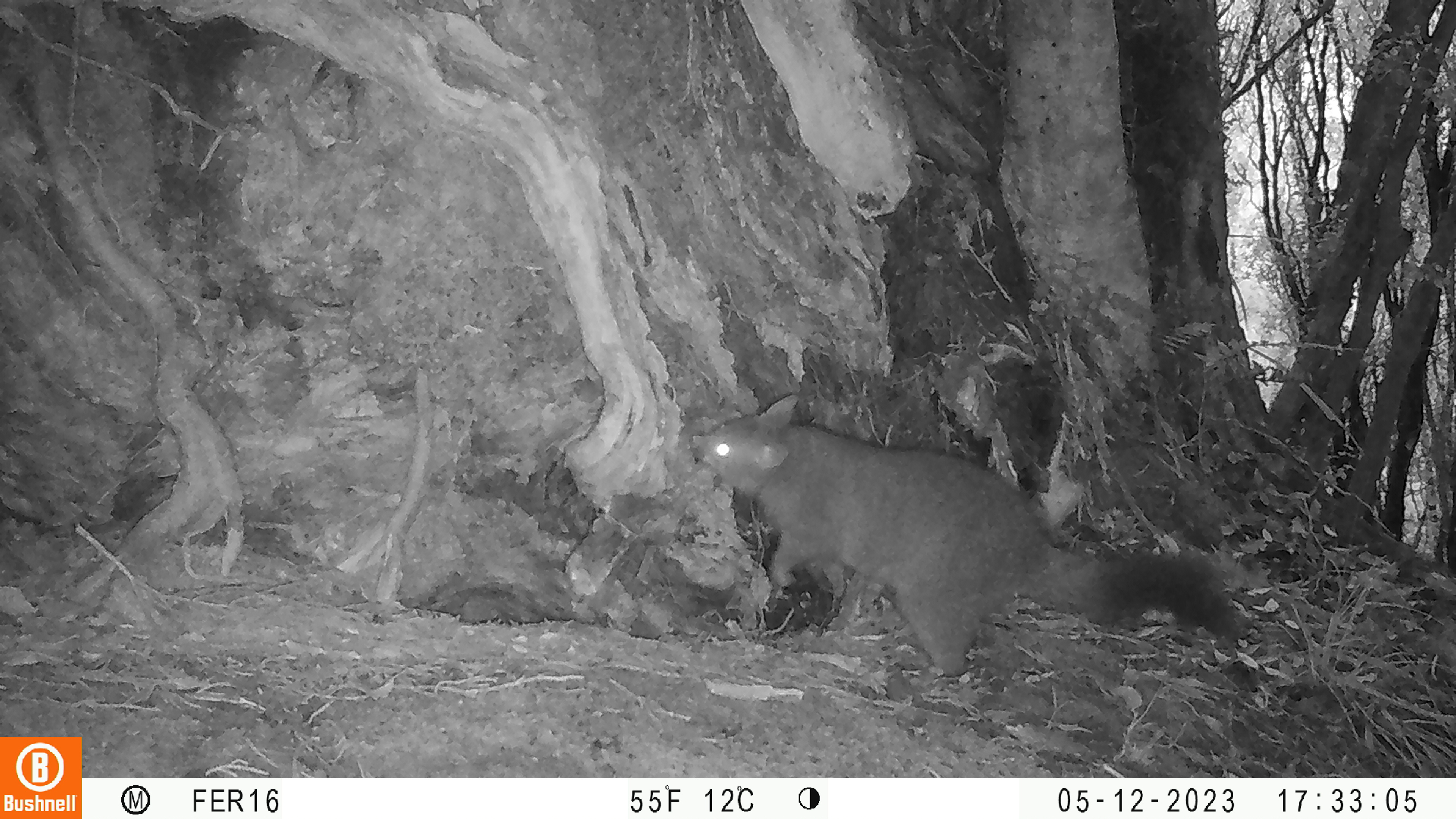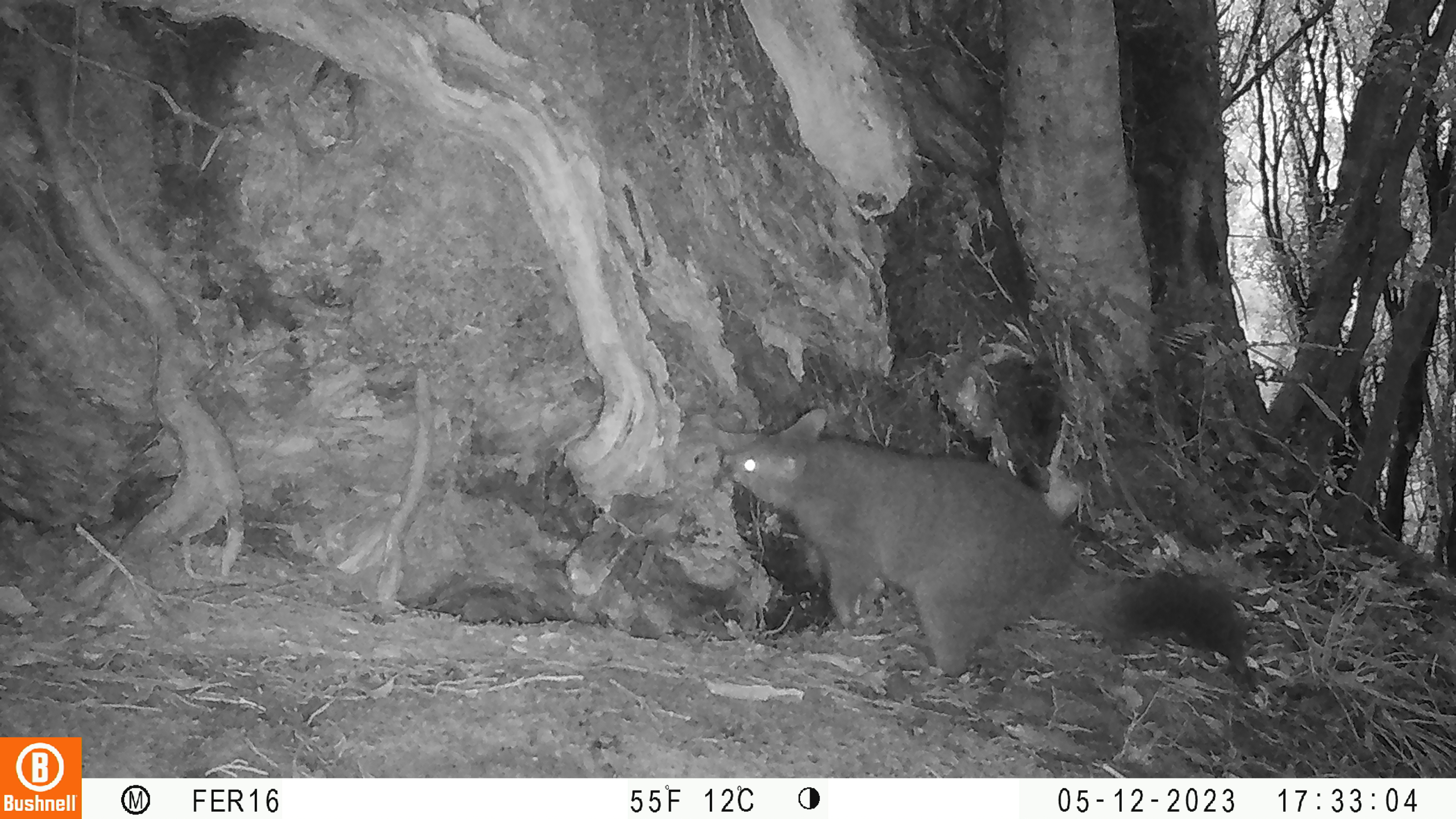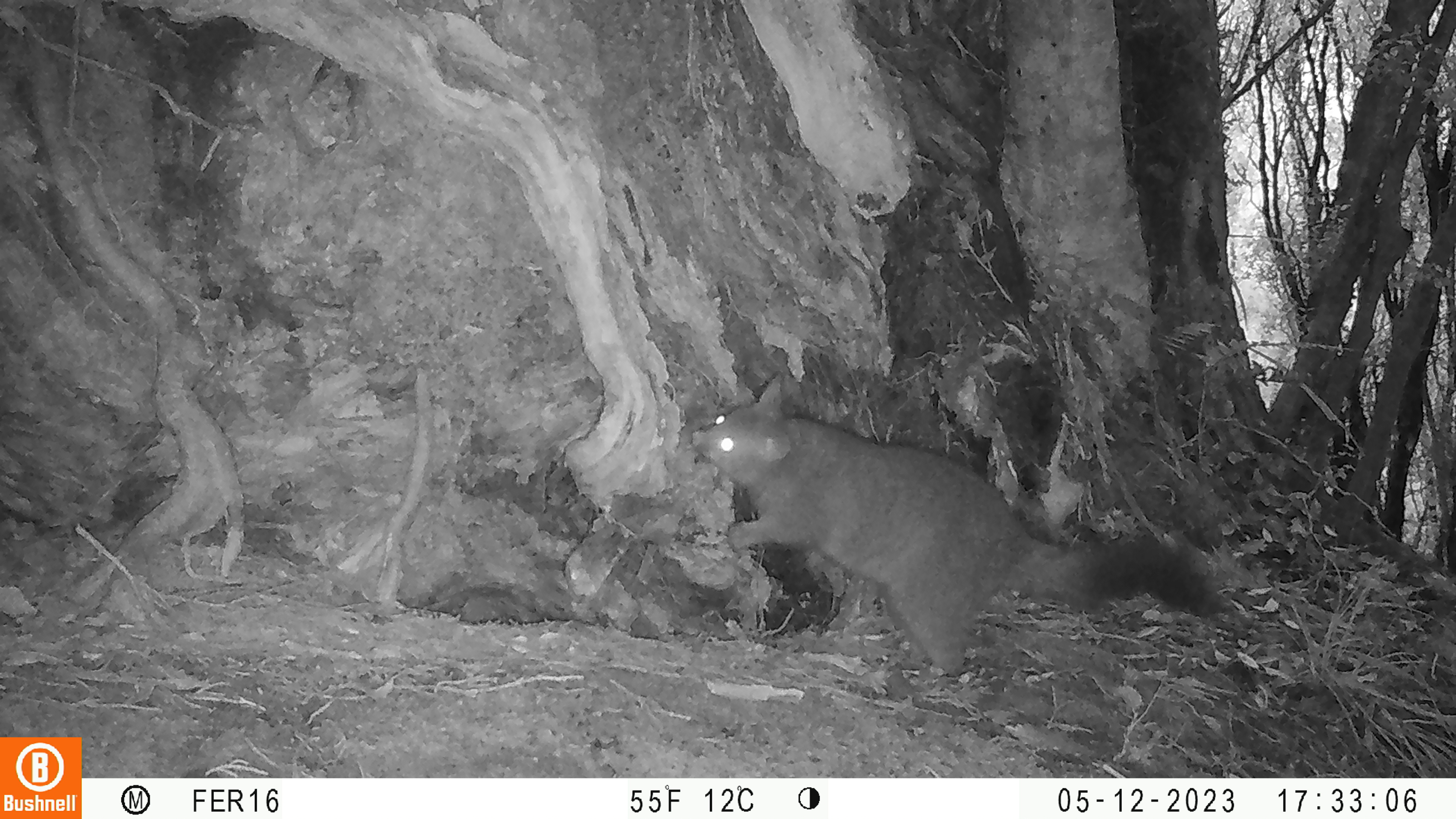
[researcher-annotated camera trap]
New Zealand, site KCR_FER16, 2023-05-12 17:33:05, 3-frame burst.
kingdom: Animalia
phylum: Chordata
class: Mammalia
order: Diprotodontia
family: Phalangeridae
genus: Trichosurus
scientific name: Trichosurus vulpecula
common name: common brushtail possum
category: possum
Possum (common brushtail possum) (Trichosurus vulpecula).